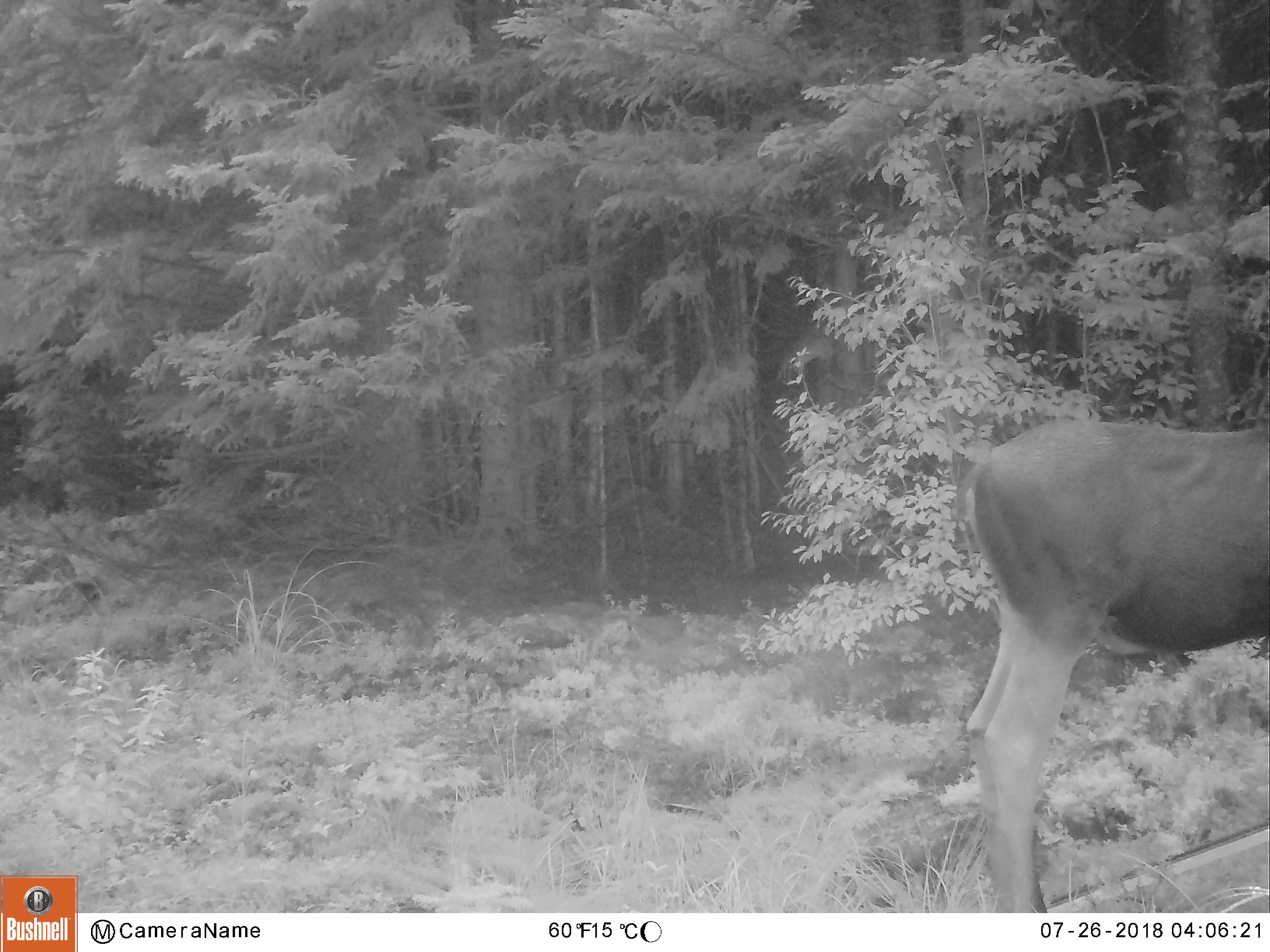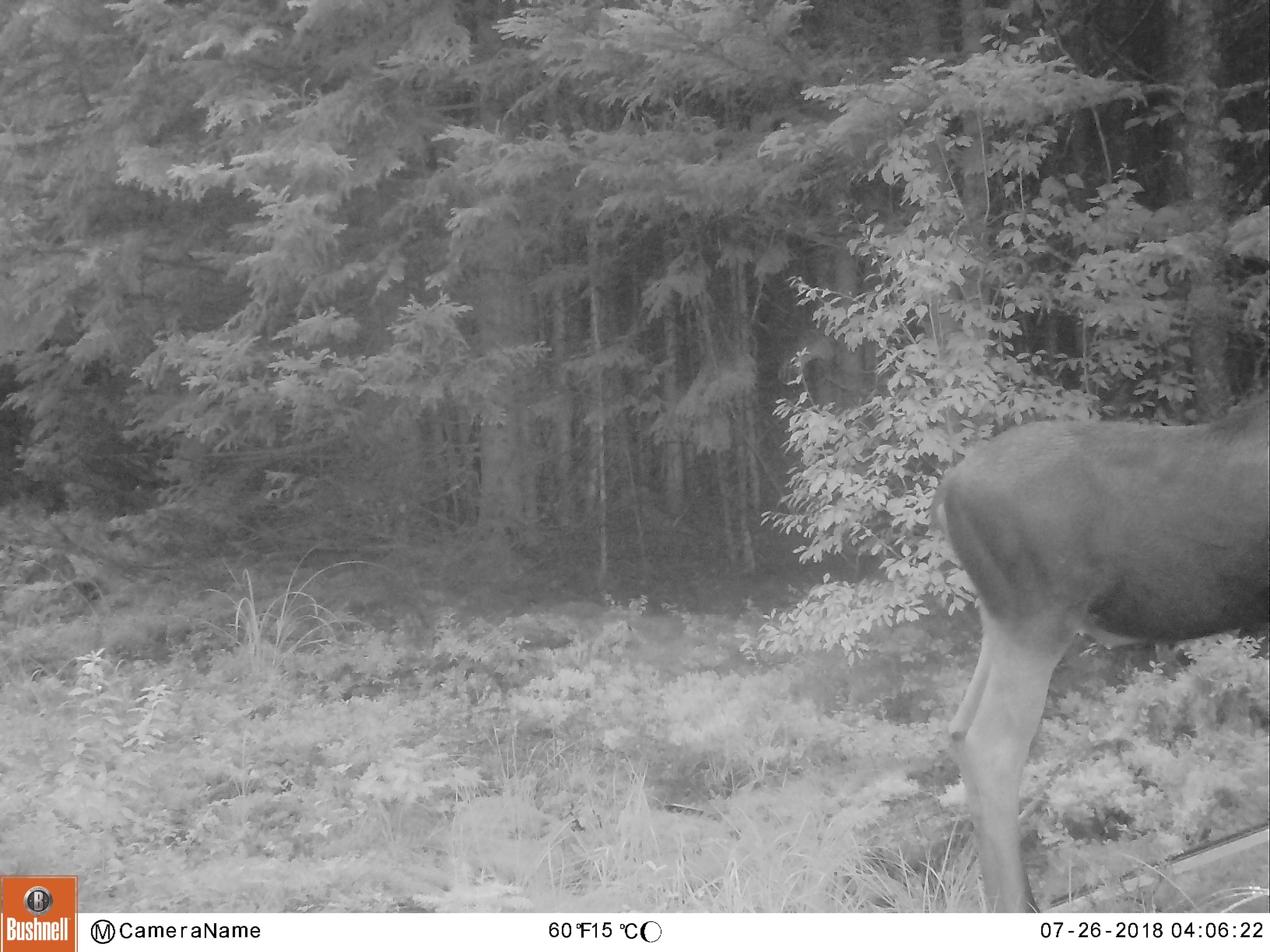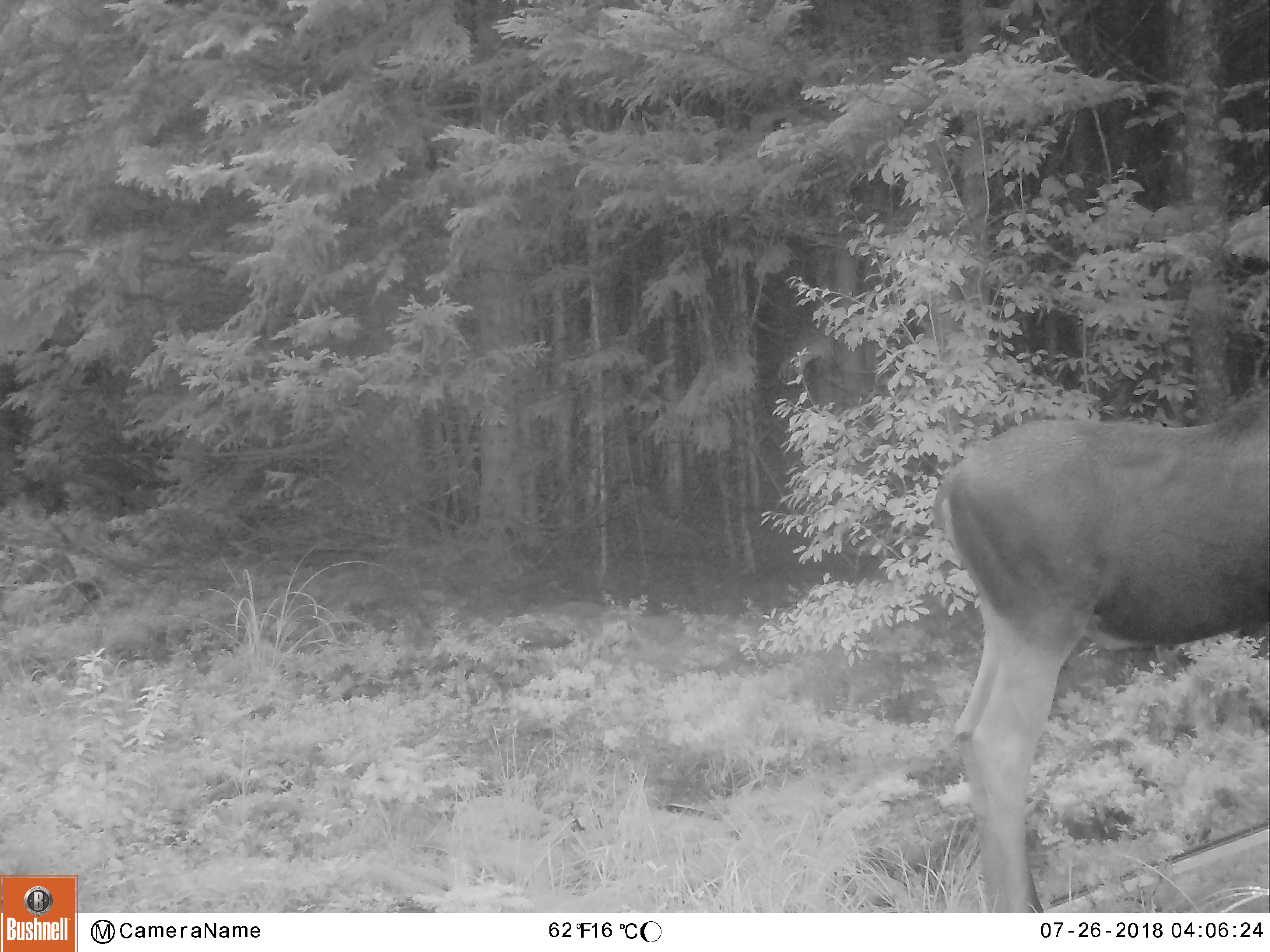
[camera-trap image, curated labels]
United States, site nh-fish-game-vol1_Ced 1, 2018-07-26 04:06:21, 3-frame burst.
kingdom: Animalia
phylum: Chordata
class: Mammalia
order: Artiodactyla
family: Cervidae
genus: Alces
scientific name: Alces alces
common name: moose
Moose (Alces alces).